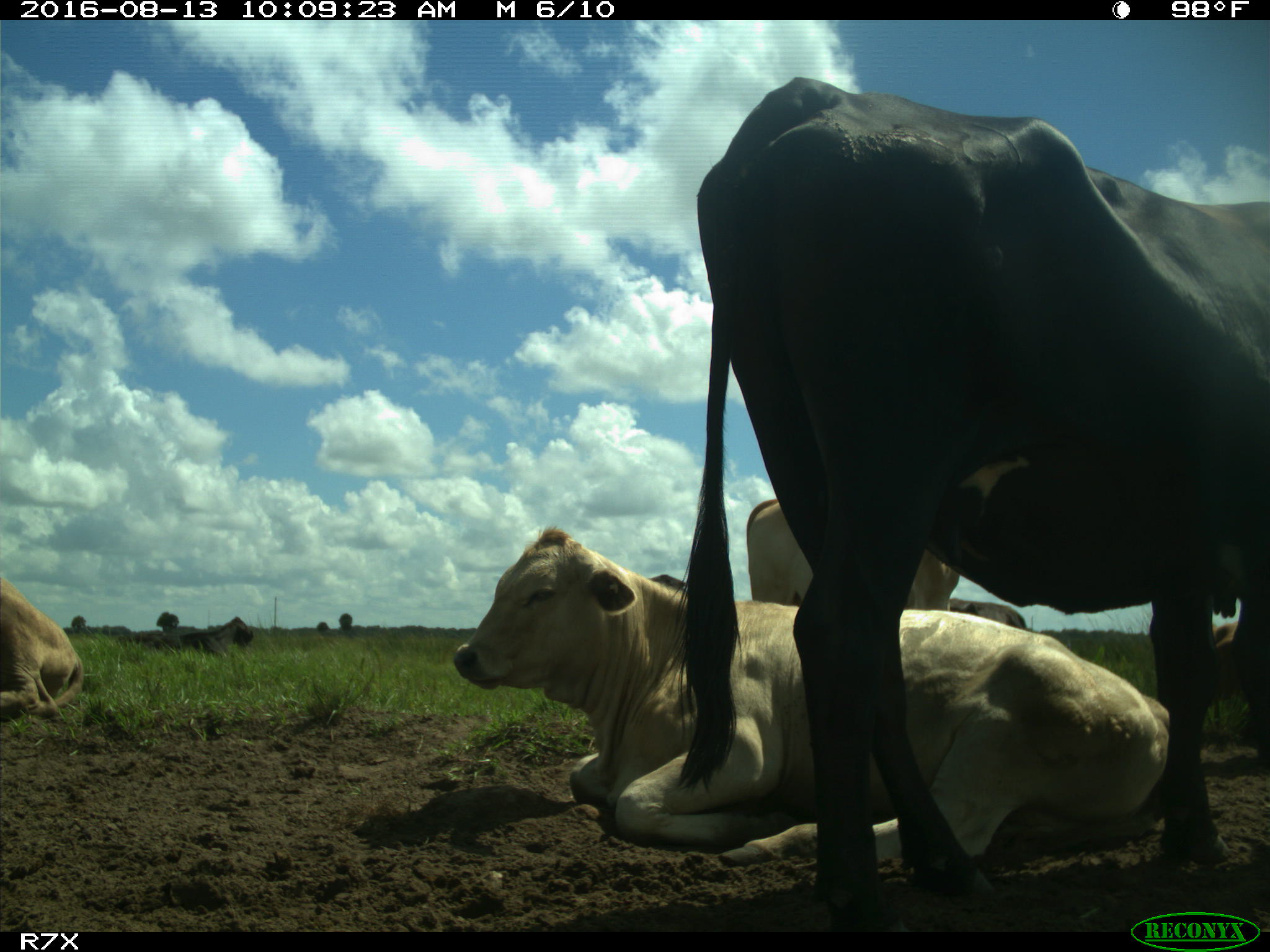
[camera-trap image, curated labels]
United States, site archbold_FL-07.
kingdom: Animalia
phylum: Chordata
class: Mammalia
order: Artiodactyla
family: Bovidae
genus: Bos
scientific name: Bos taurus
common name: domestic cow